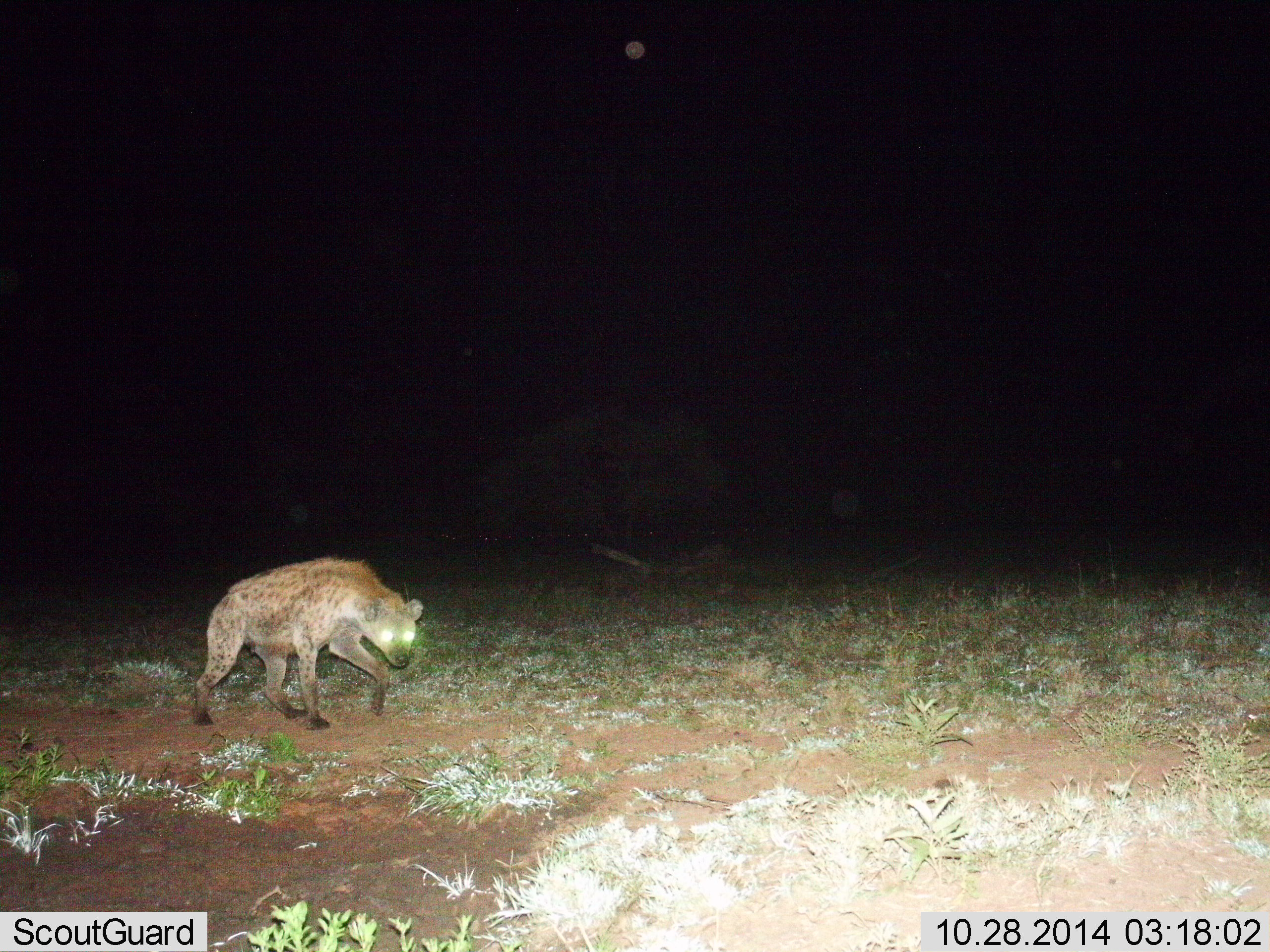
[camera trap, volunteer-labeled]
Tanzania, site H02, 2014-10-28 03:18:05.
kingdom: Animalia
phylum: Chordata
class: Mammalia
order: Carnivora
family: Hyaenidae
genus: Crocuta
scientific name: Crocuta crocuta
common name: spotted hyena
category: hyenaspotted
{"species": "hyenaspotted (spotted hyena) (Crocuta crocuta)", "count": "1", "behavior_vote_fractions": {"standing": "10%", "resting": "0%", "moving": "90%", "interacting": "0%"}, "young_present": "0%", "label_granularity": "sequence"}